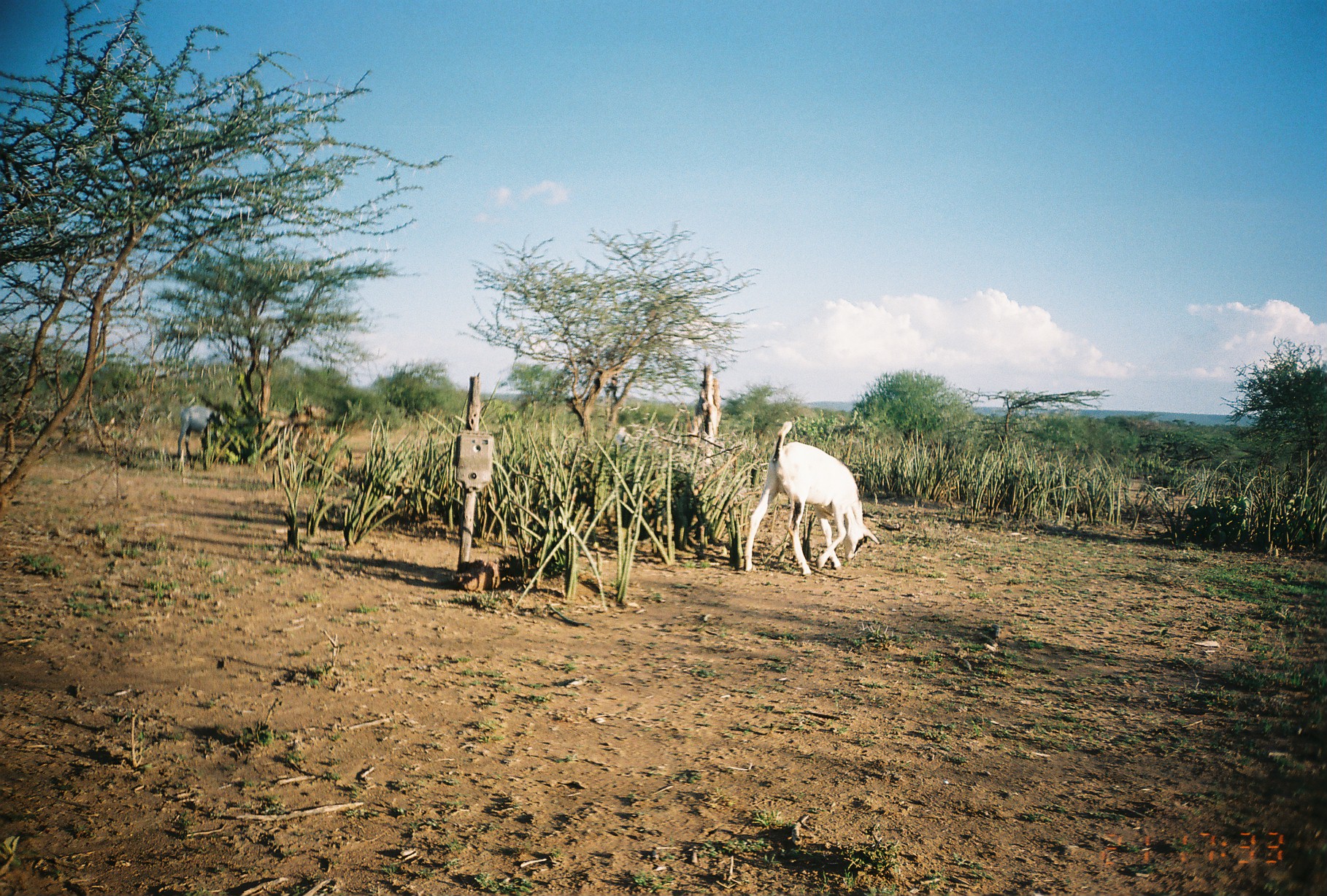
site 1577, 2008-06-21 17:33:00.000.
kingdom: Animalia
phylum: Chordata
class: Mammalia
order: Artiodactyla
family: Bovidae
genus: Capra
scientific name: Capra aegagrus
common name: wild goat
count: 2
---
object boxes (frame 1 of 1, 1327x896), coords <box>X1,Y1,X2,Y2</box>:
capra aegagrus: <box>744,420,880,579</box>; <box>178,404,229,462</box>; <box>614,422,660,451</box>